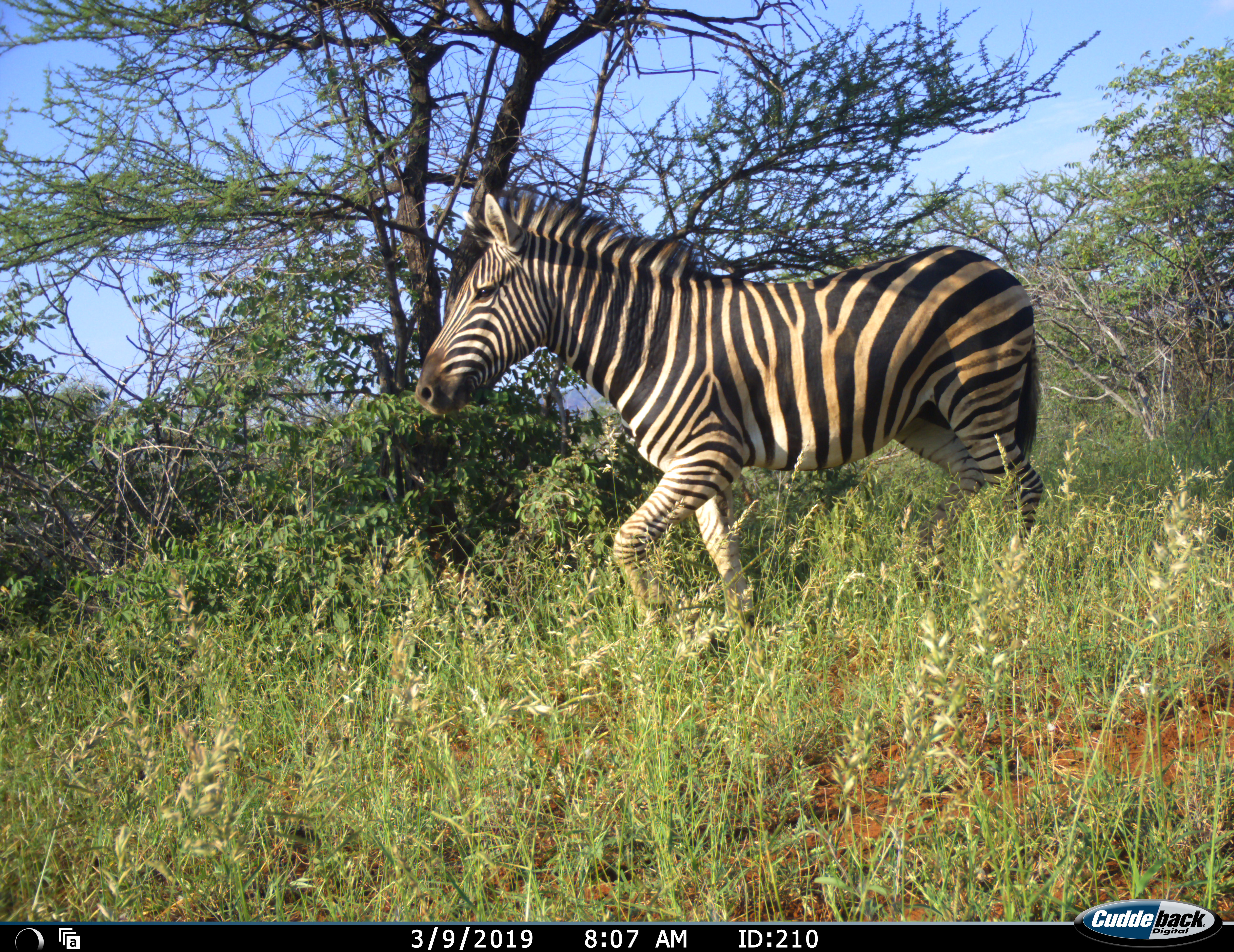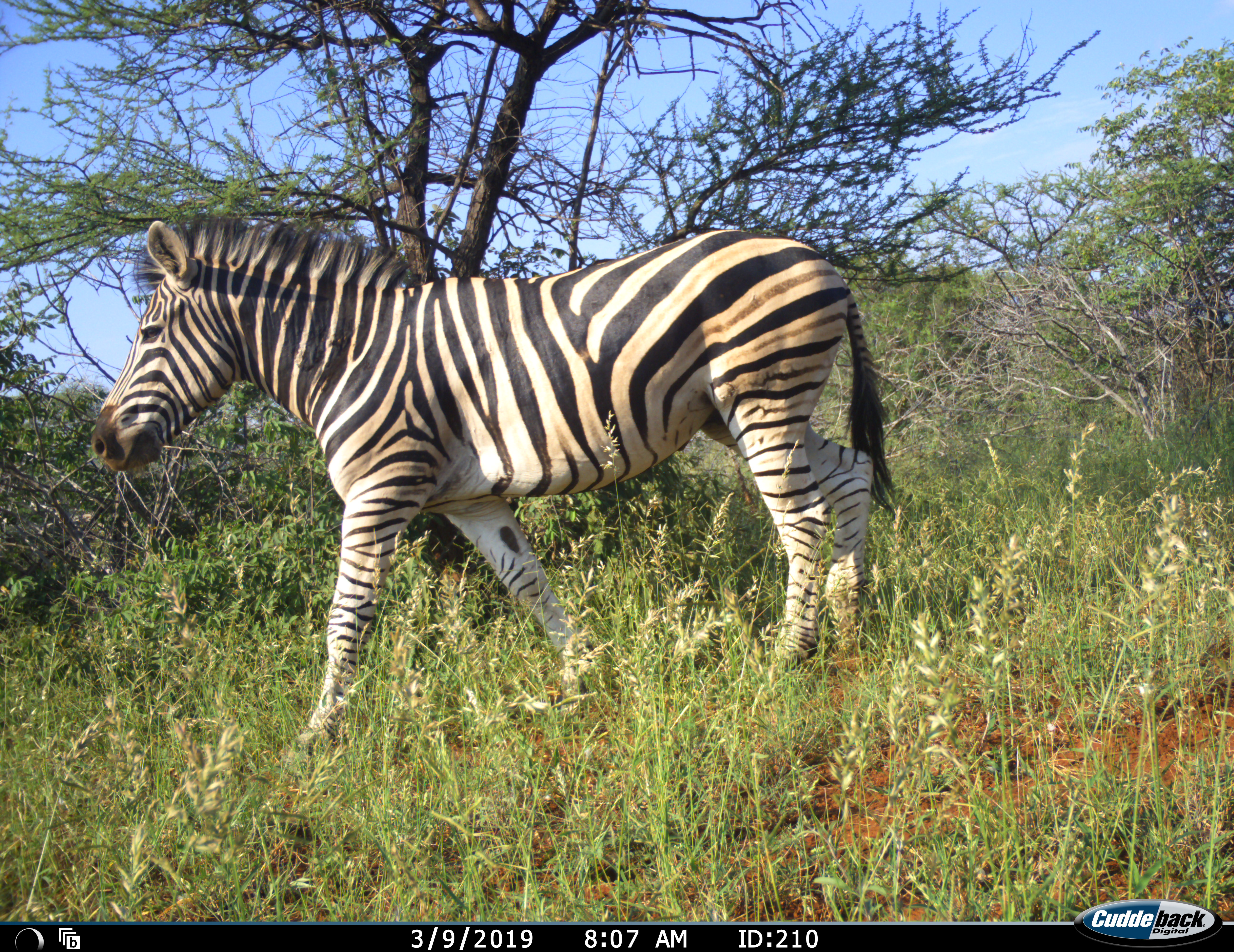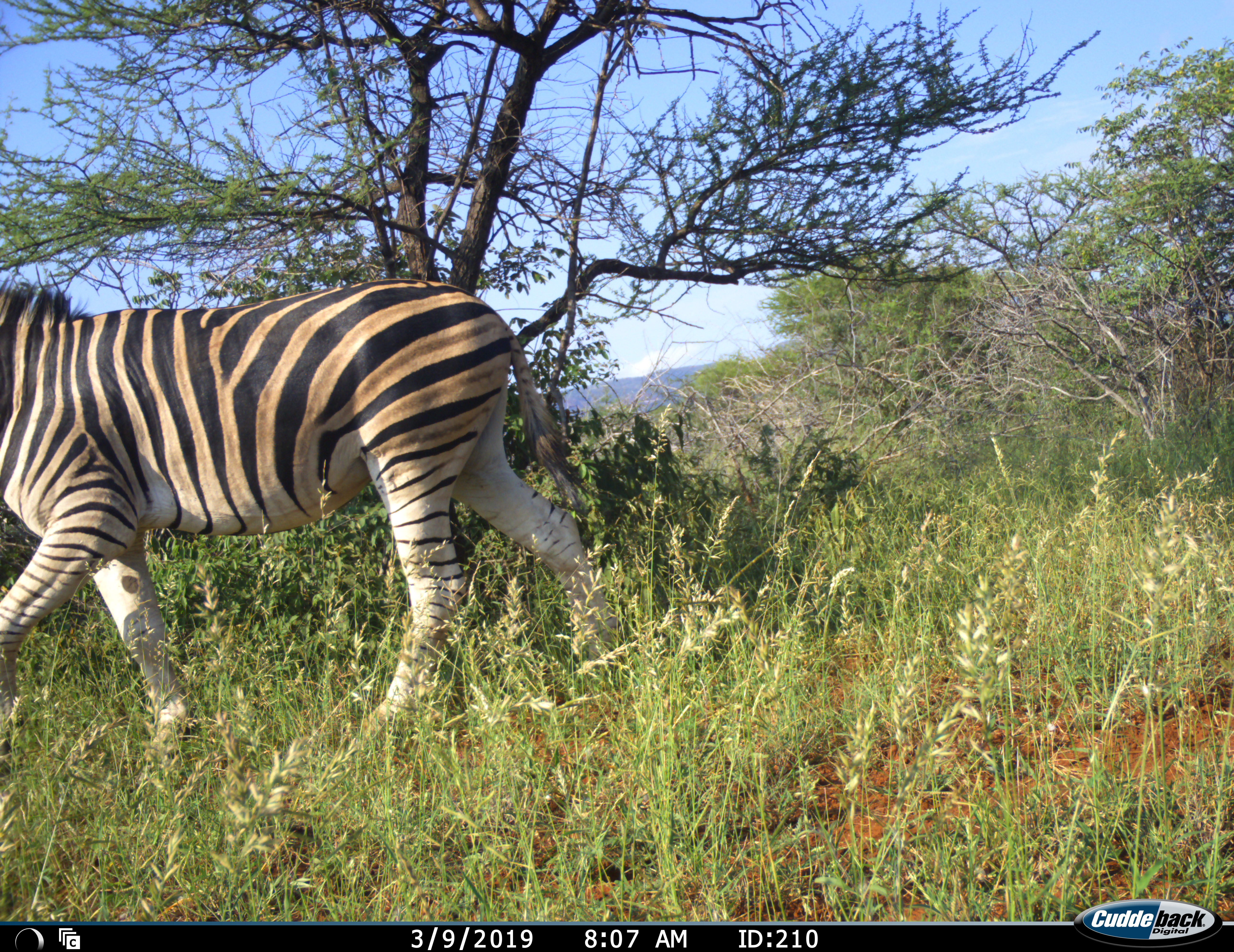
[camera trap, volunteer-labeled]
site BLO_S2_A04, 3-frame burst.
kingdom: Animalia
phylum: Chordata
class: Mammalia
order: Perissodactyla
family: Equidae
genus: Equus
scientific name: Equus quagga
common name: plains zebra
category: zebraplains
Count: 1.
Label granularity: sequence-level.